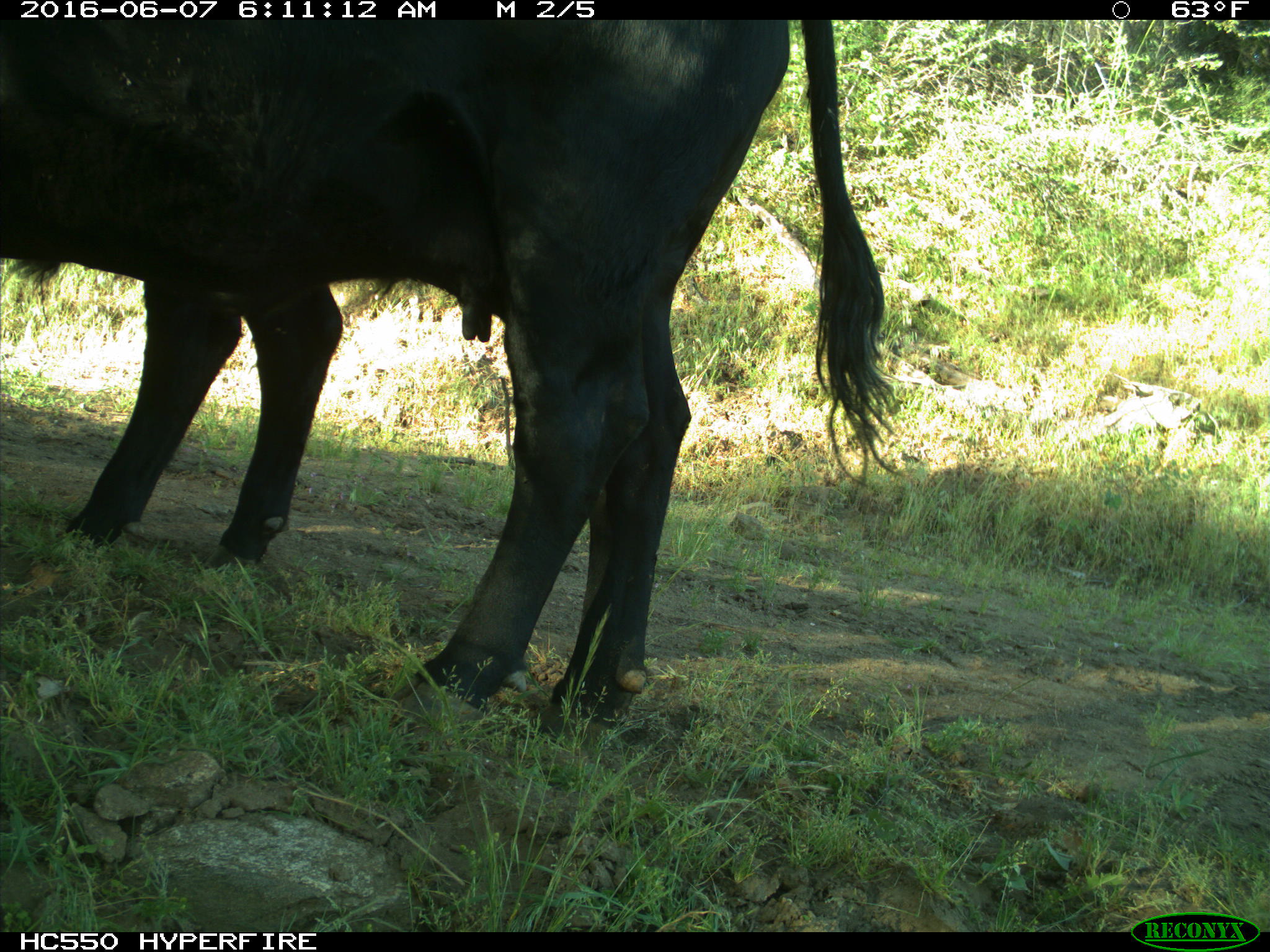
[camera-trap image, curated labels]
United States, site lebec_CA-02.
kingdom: Animalia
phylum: Chordata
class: Mammalia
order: Artiodactyla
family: Bovidae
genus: Bos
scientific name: Bos taurus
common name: domestic cow